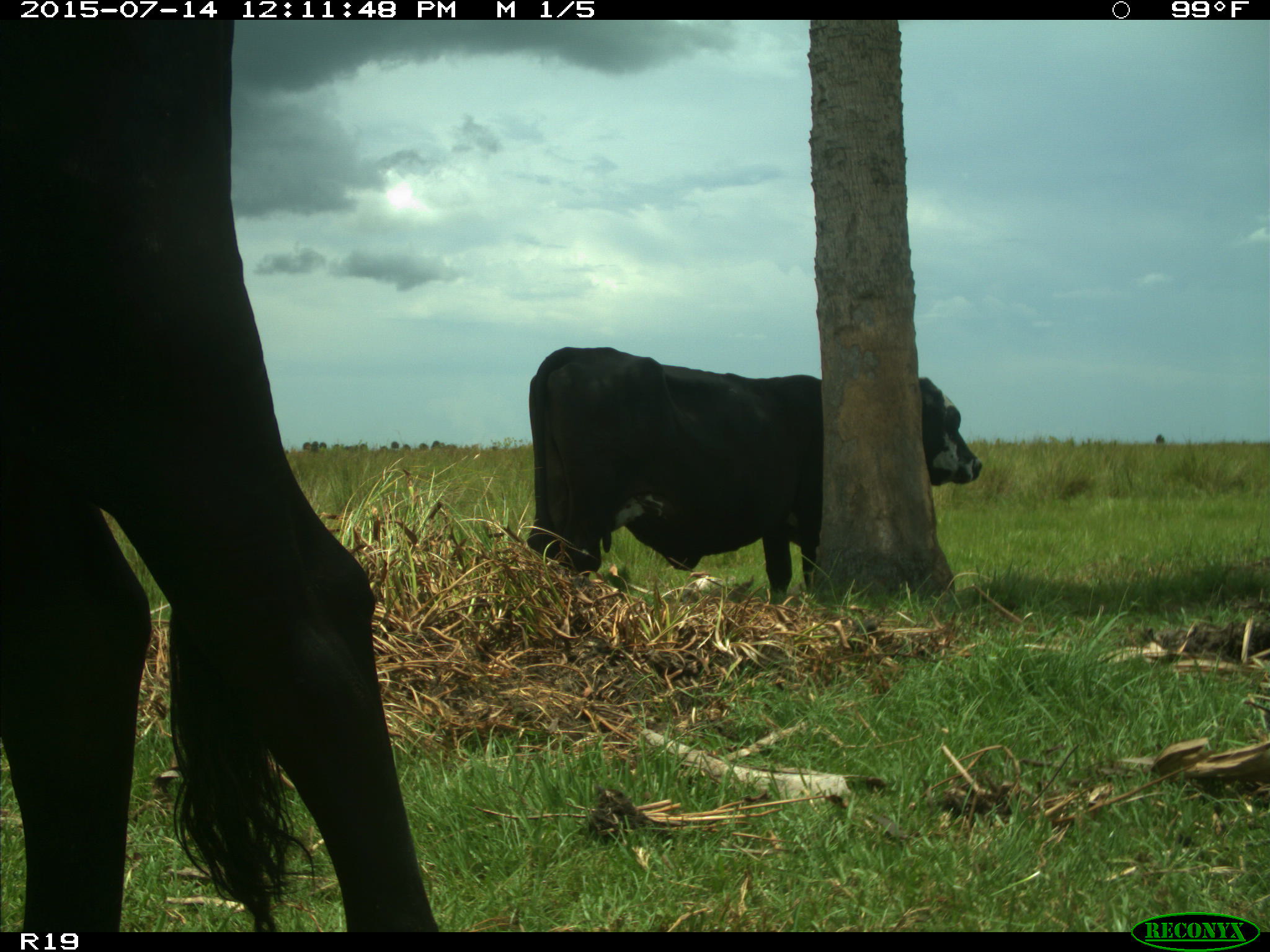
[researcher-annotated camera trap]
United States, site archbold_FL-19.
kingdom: Animalia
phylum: Chordata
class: Mammalia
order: Artiodactyla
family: Bovidae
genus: Bos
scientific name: Bos taurus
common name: domestic cow